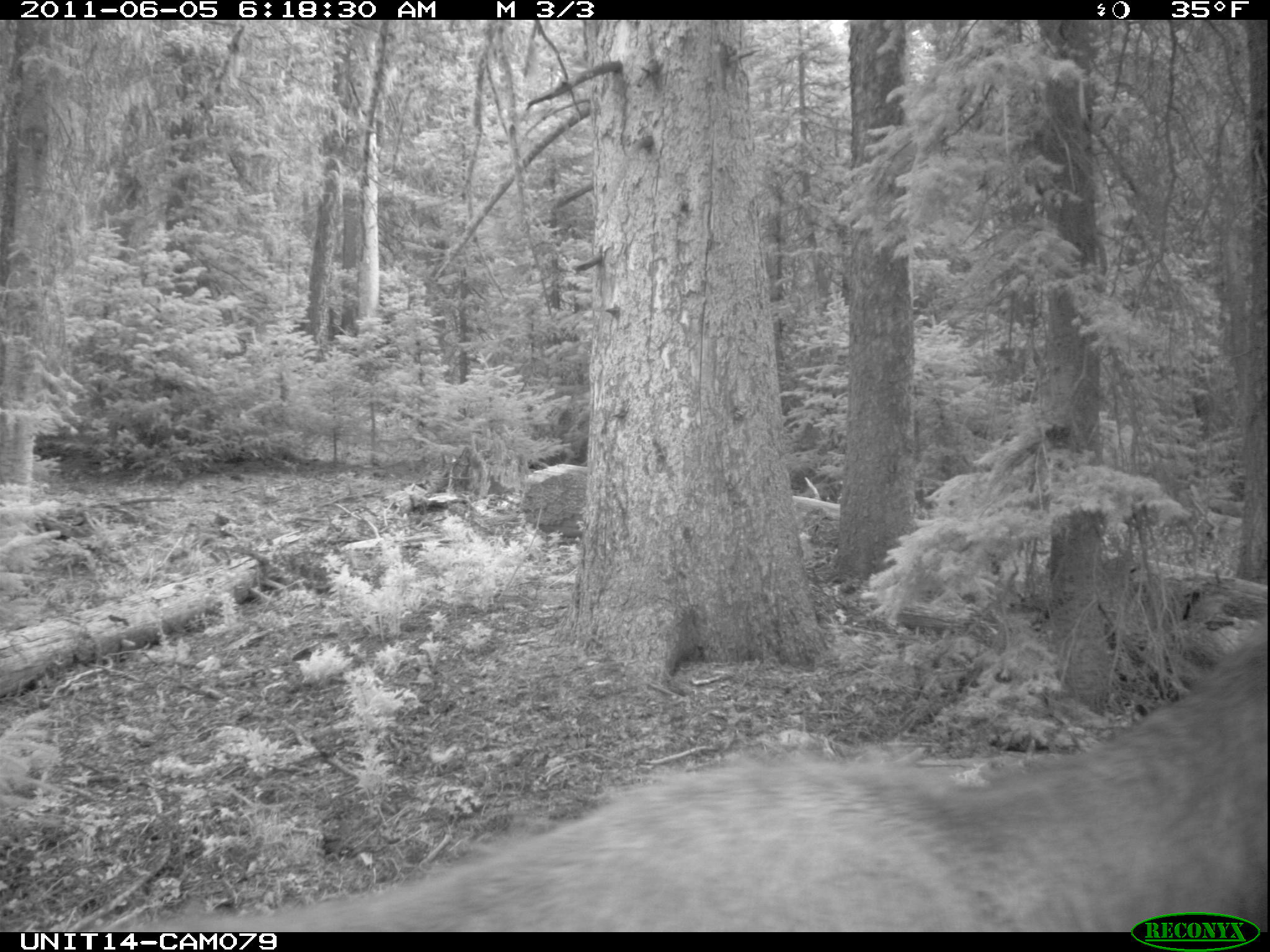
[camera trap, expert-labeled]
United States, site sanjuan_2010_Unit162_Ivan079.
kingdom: Animalia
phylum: Chordata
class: Mammalia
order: Artiodactyla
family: Cervidae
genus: Cervus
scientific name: Cervus elaphus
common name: red deer